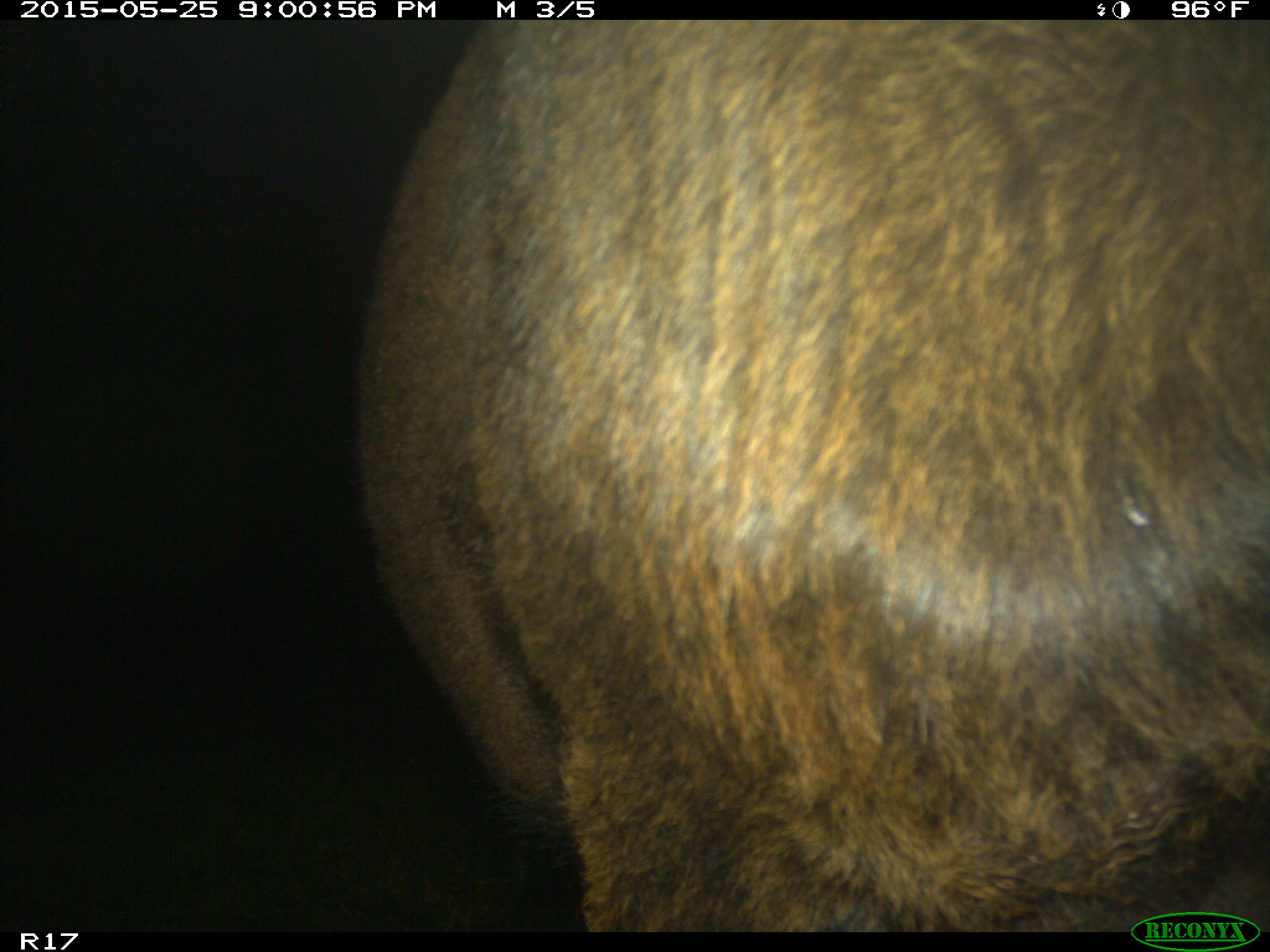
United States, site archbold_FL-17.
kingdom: Animalia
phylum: Chordata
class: Mammalia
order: Artiodactyla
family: Bovidae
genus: Bos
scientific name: Bos taurus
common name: domestic cow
Bos taurus (domestic cow).